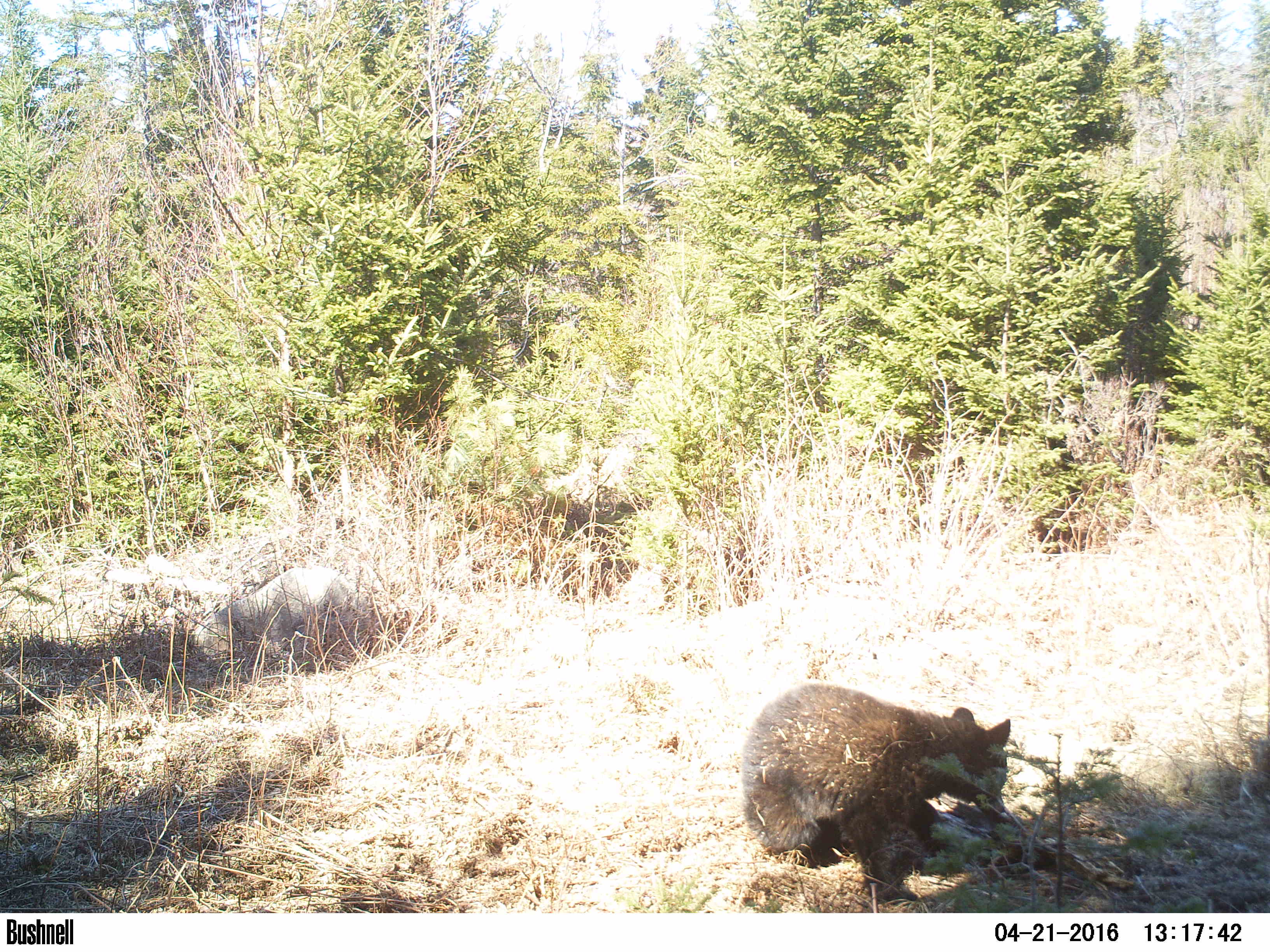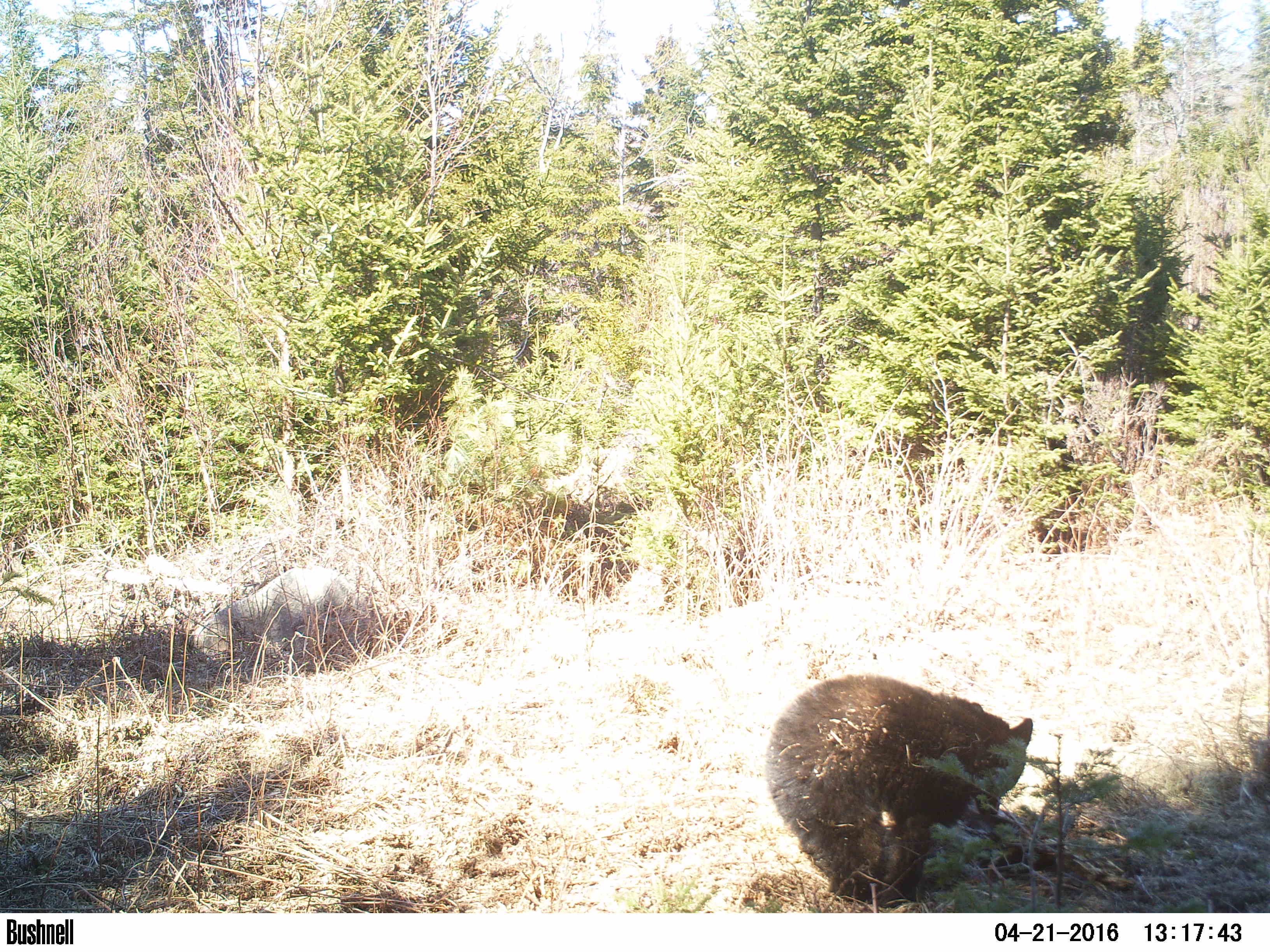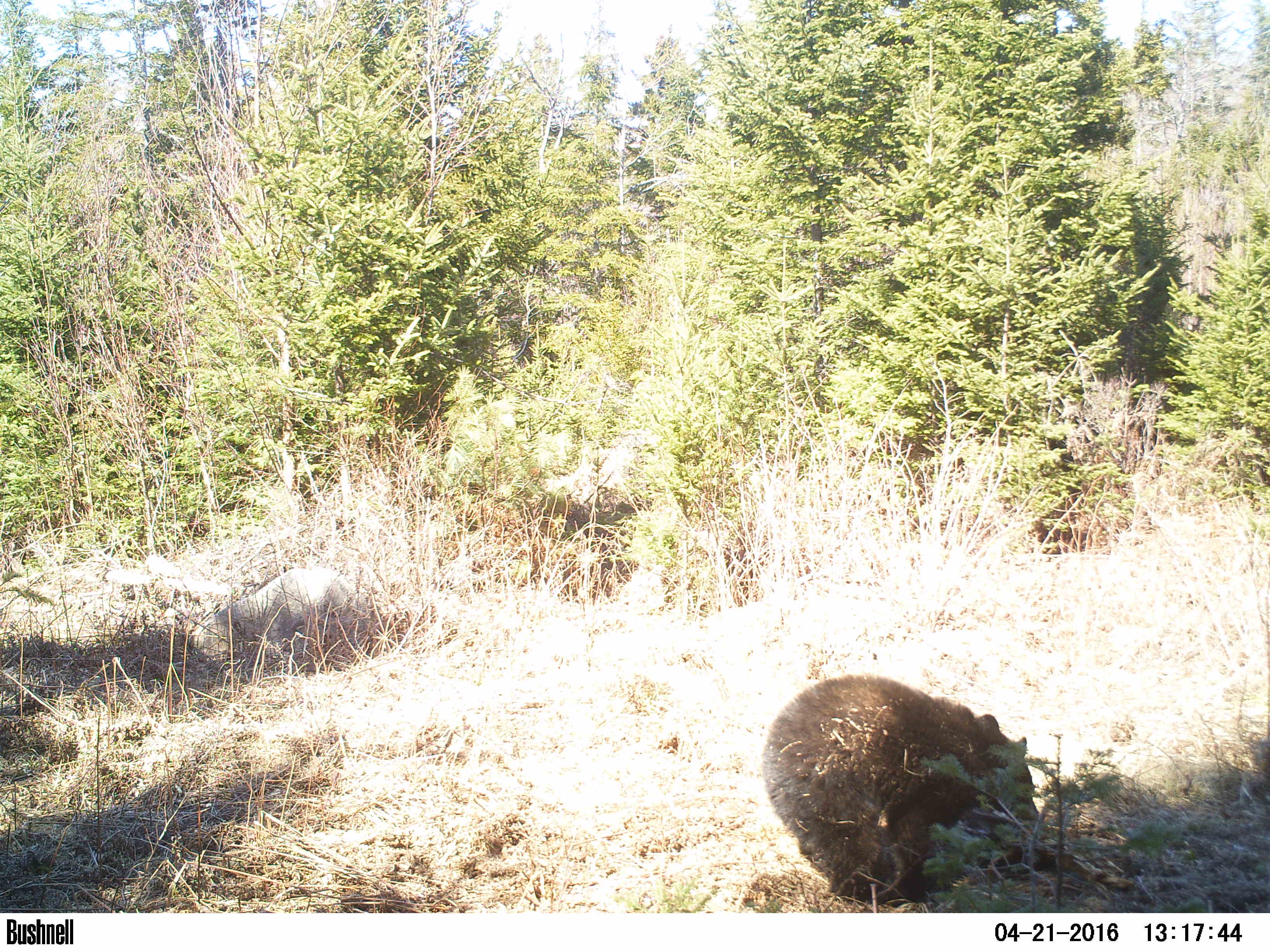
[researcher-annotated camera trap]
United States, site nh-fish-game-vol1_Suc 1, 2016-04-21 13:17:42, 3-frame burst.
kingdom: Animalia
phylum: Chordata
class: Mammalia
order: Carnivora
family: Ursidae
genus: Ursus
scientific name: Ursus americanus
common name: black bear